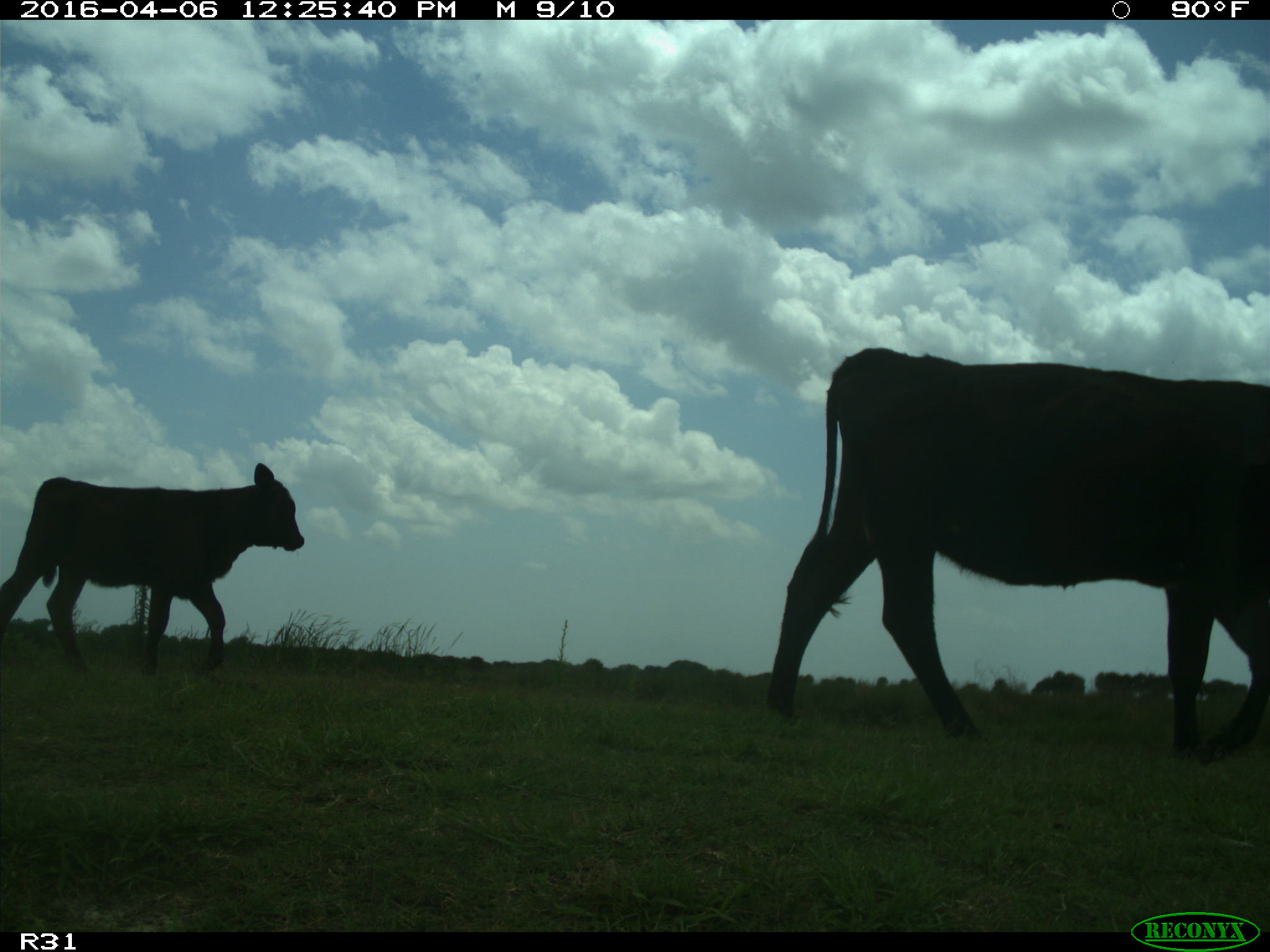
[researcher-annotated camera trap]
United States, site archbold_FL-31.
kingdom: Animalia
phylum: Chordata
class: Mammalia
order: Artiodactyla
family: Bovidae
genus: Bos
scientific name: Bos taurus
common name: domestic cow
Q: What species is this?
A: Bos taurus (domestic cow).